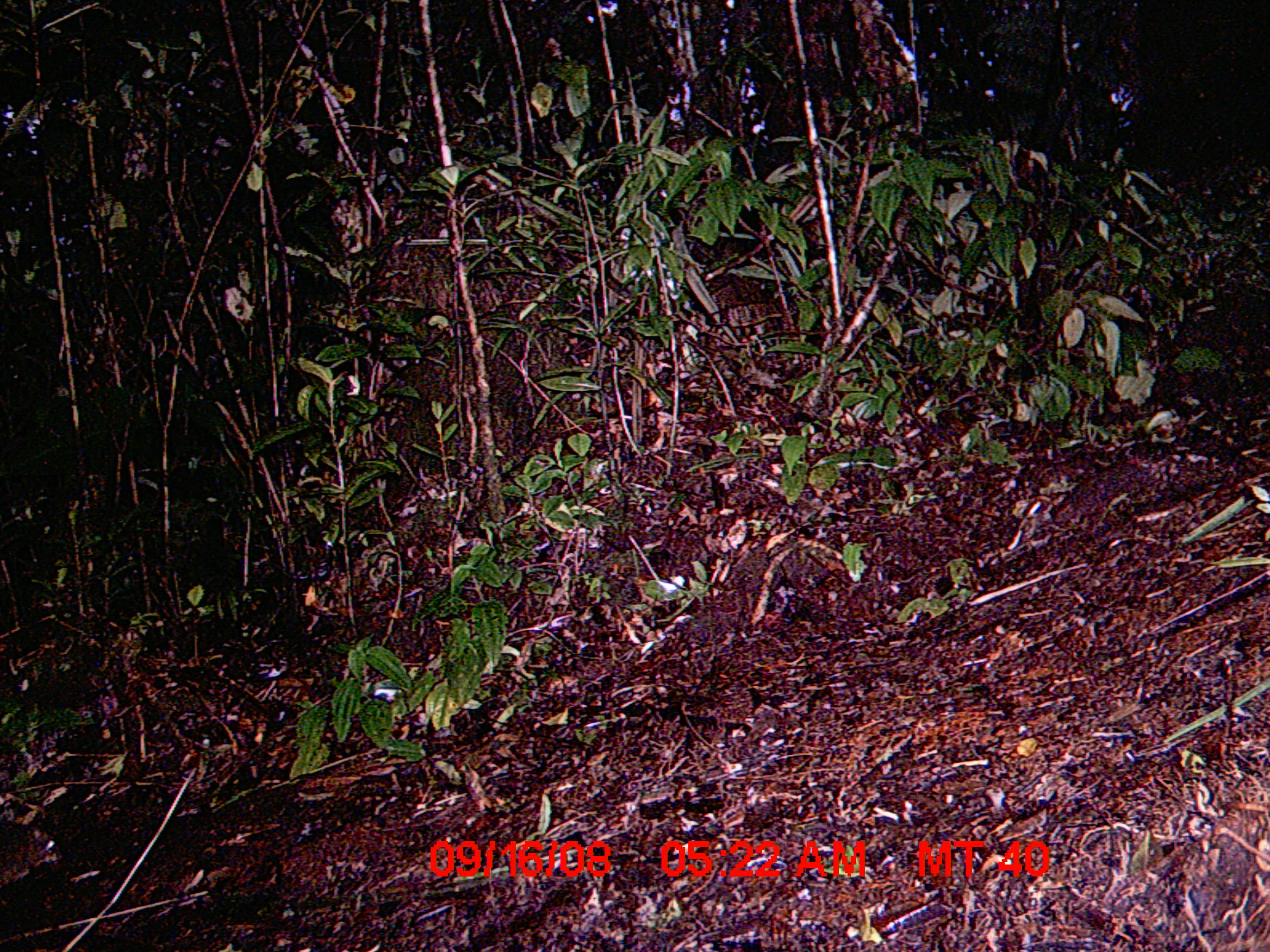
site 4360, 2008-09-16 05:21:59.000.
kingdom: Animalia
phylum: Chordata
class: Mammalia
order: Rodentia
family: Nesomyidae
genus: Nesomys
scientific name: Nesomys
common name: nesomys rodents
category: nesomys sp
Nesomys sp (nesomys rodents) (Nesomys), count 1.